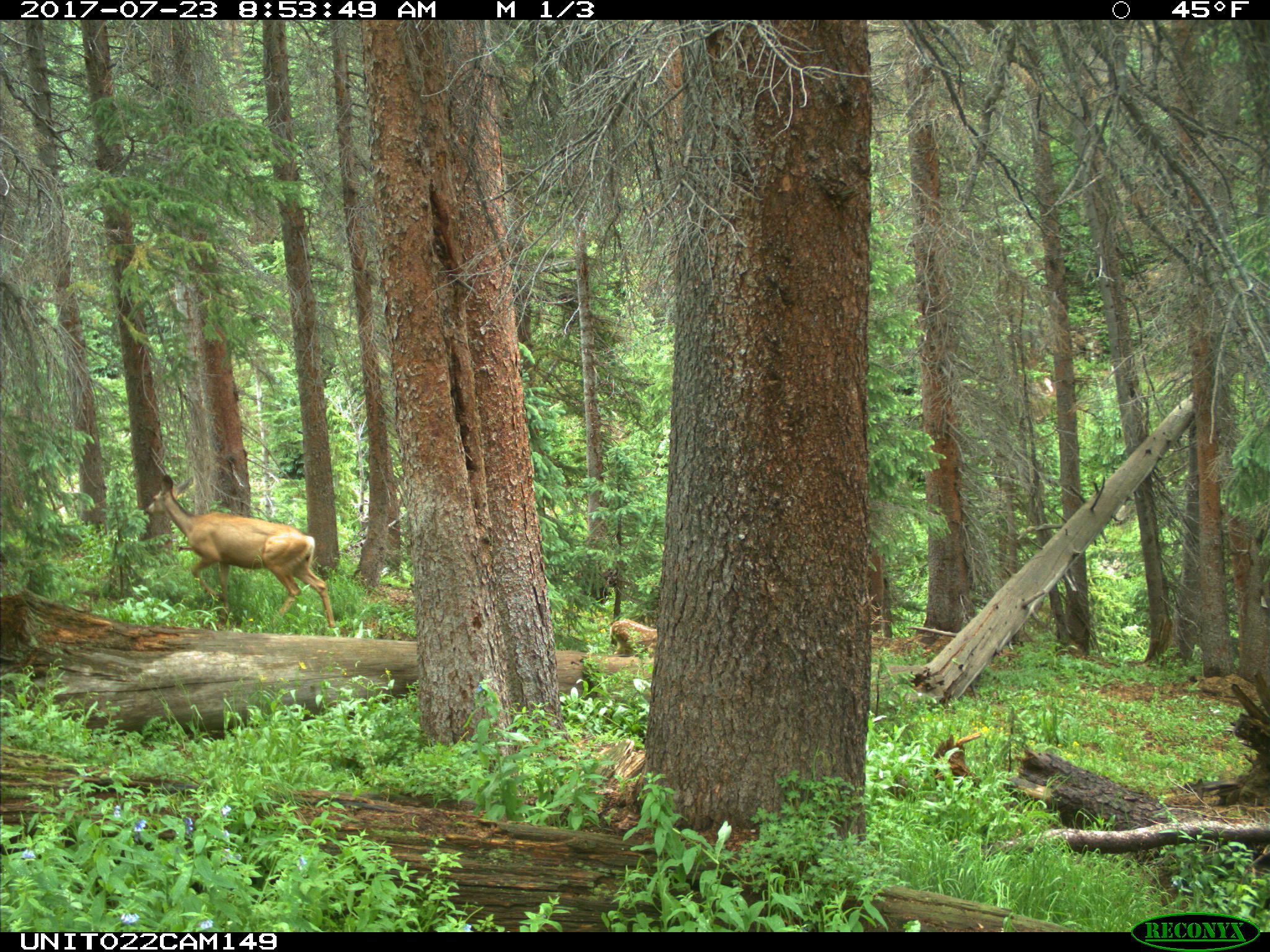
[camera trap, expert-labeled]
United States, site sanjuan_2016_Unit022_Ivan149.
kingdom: Animalia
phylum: Chordata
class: Mammalia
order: Artiodactyla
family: Cervidae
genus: Odocoileus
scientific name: Odocoileus hemionus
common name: mule deer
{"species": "Odocoileus hemionus (mule deer)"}